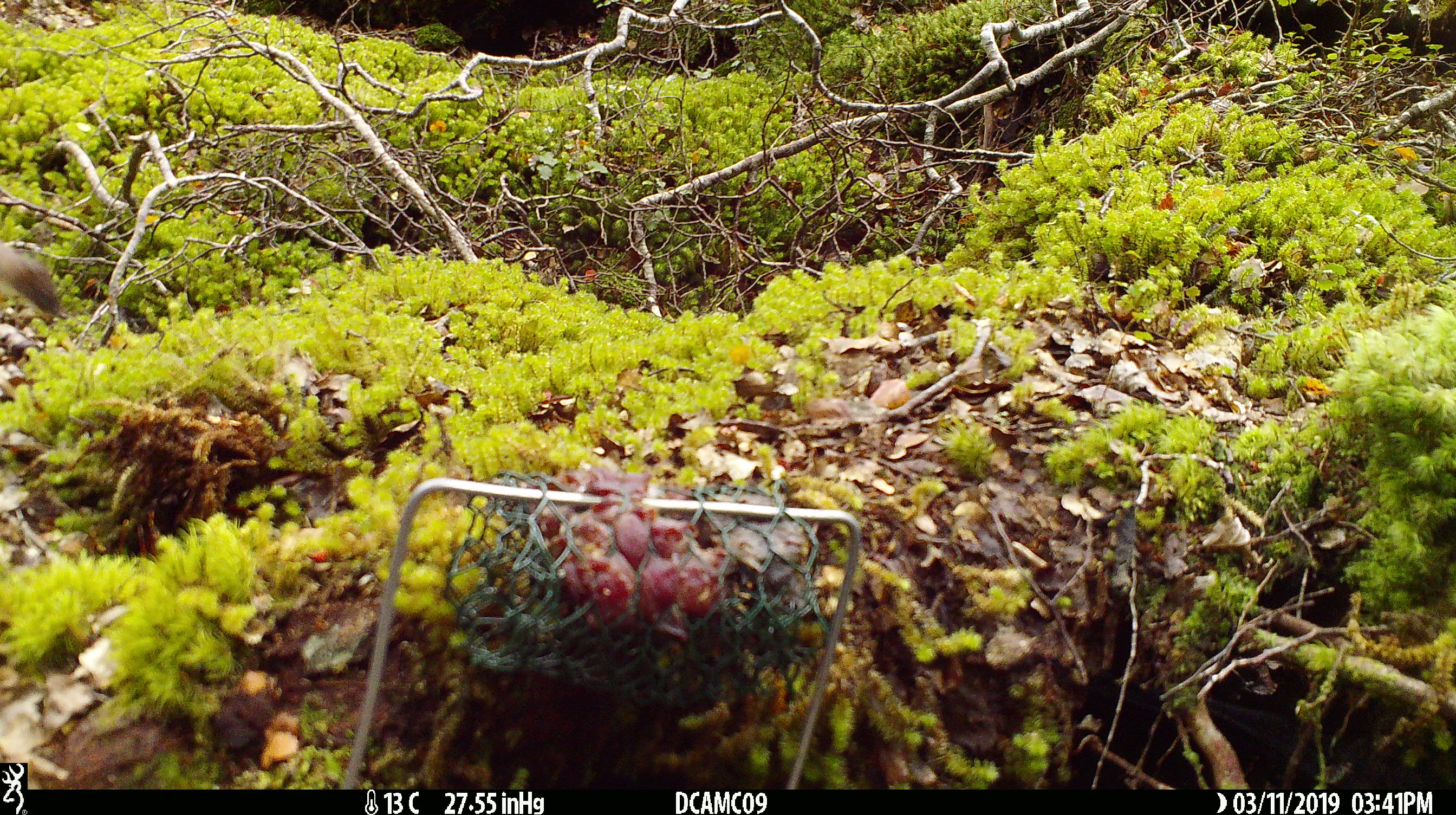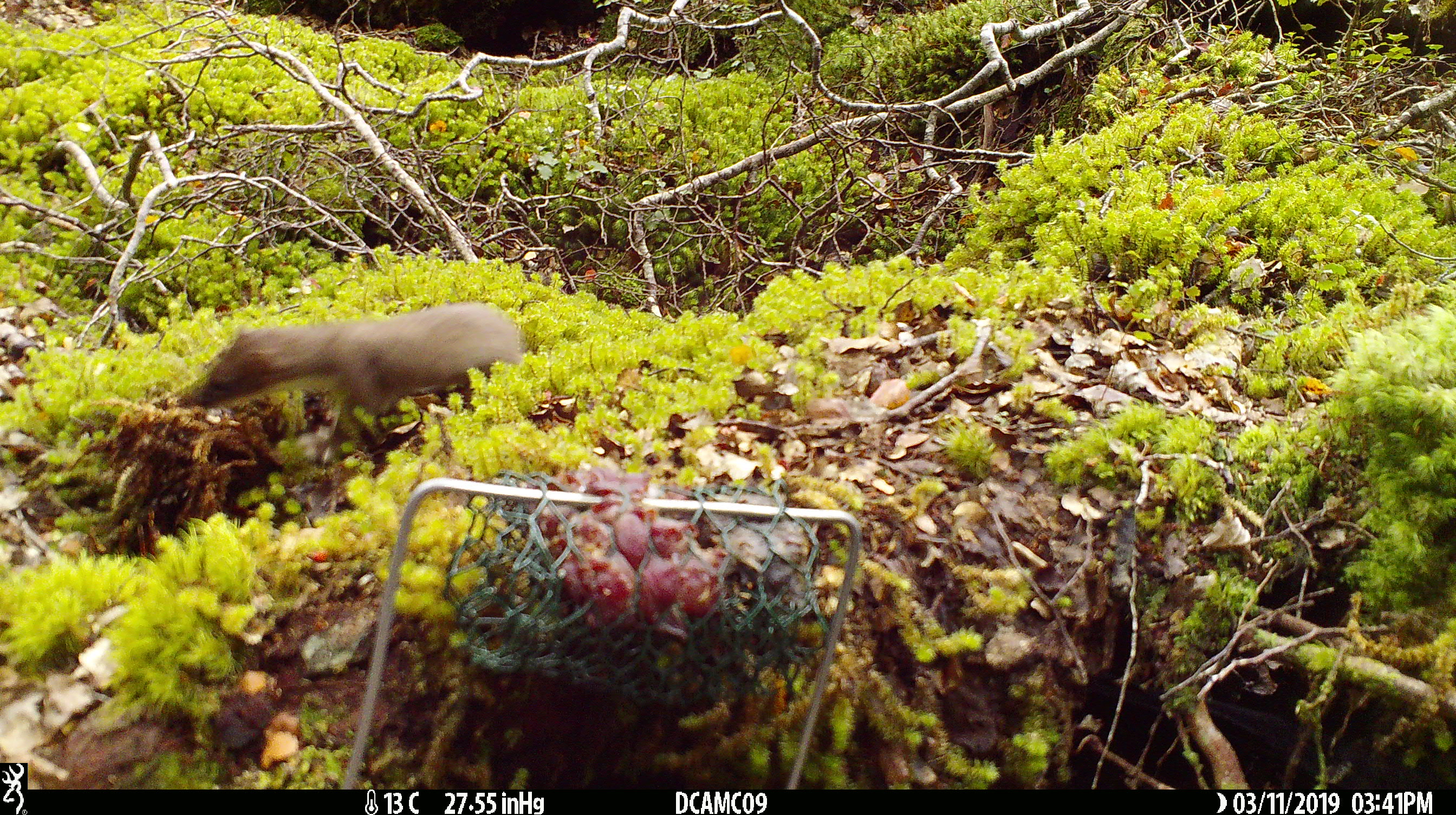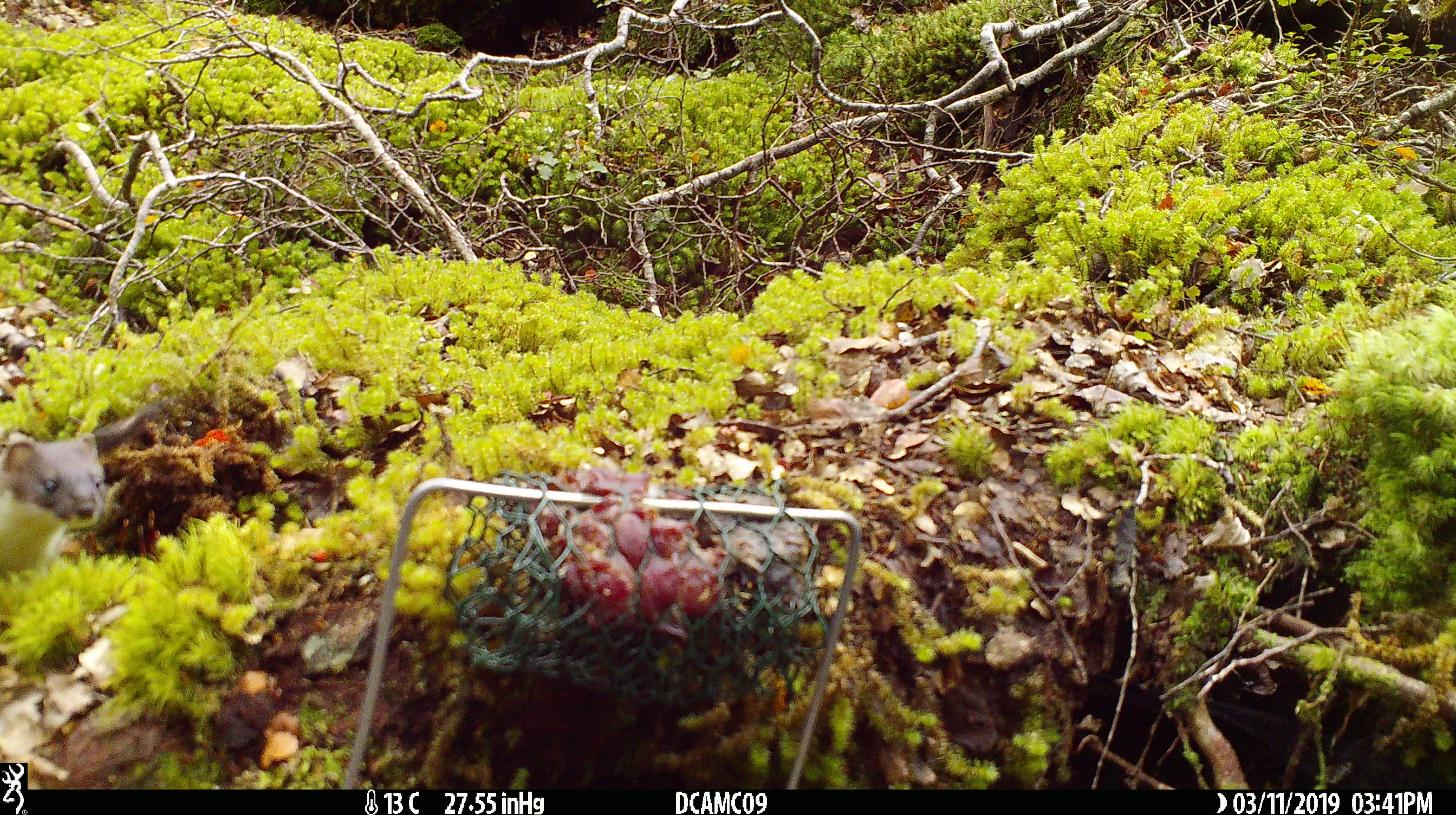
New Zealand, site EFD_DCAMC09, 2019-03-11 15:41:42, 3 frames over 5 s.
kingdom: Animalia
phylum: Chordata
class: Mammalia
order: Carnivora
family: Mustelidae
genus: Mustela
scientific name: Mustela erminea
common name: stoat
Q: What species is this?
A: Stoat (Mustela erminea).